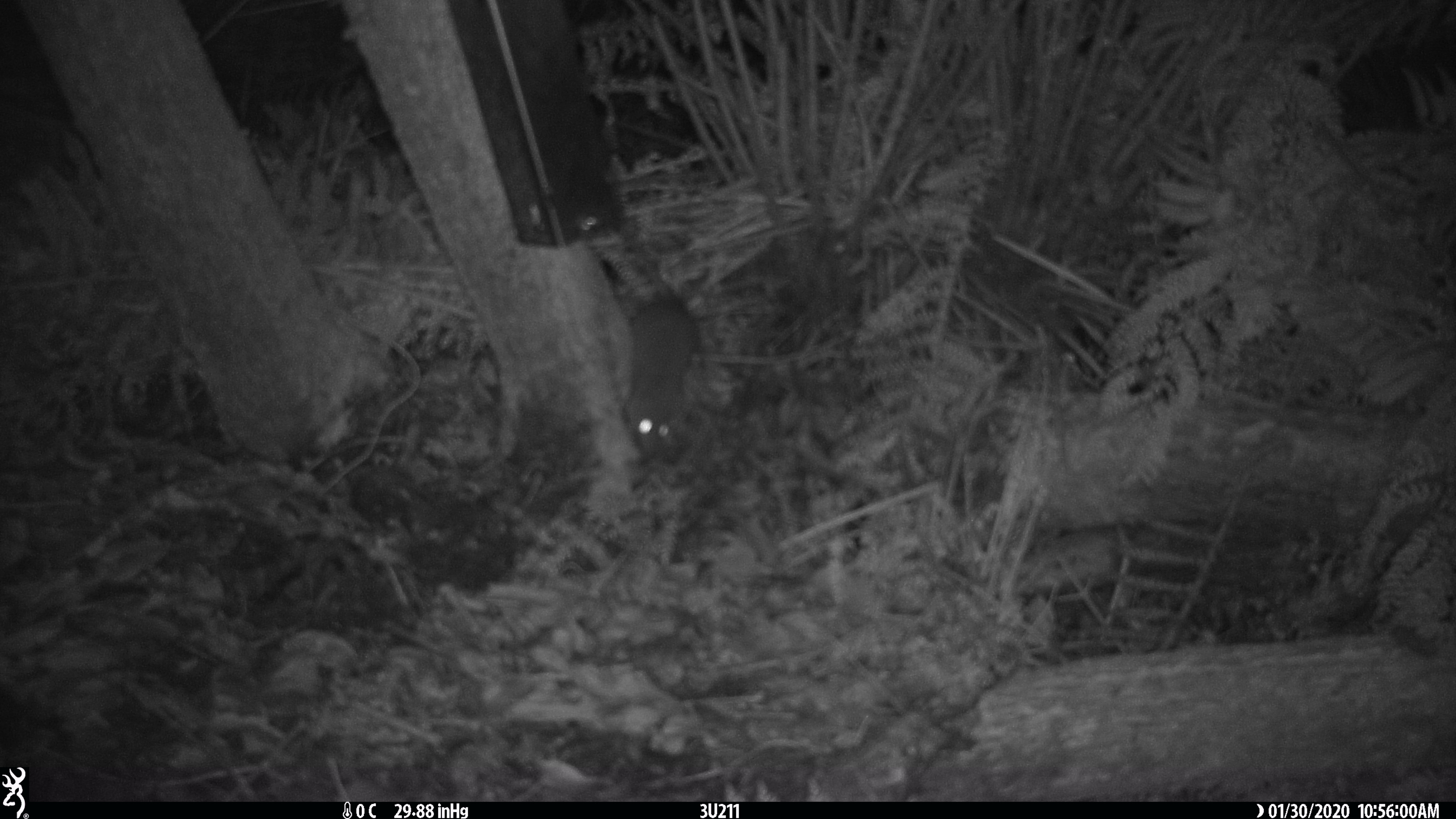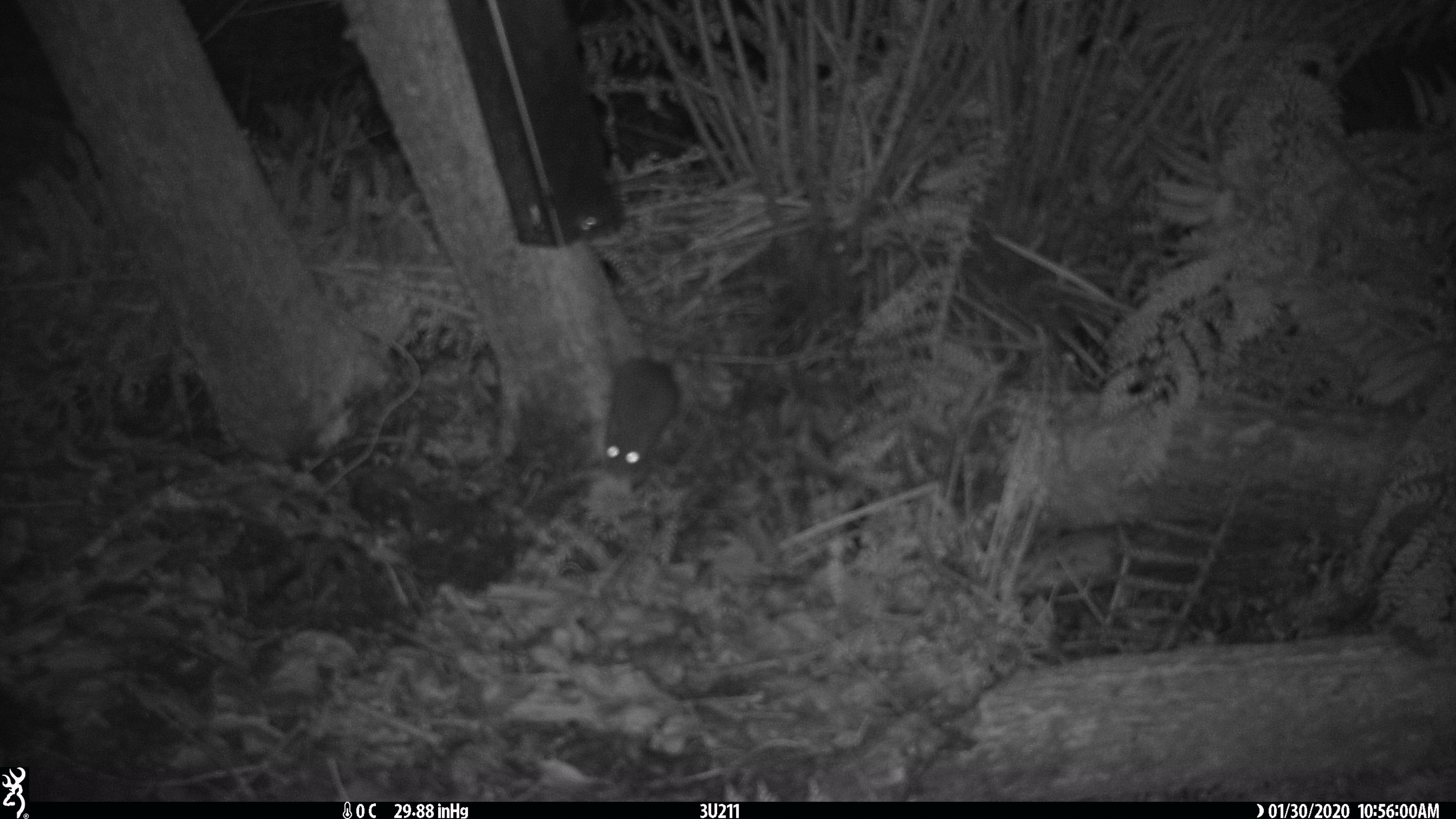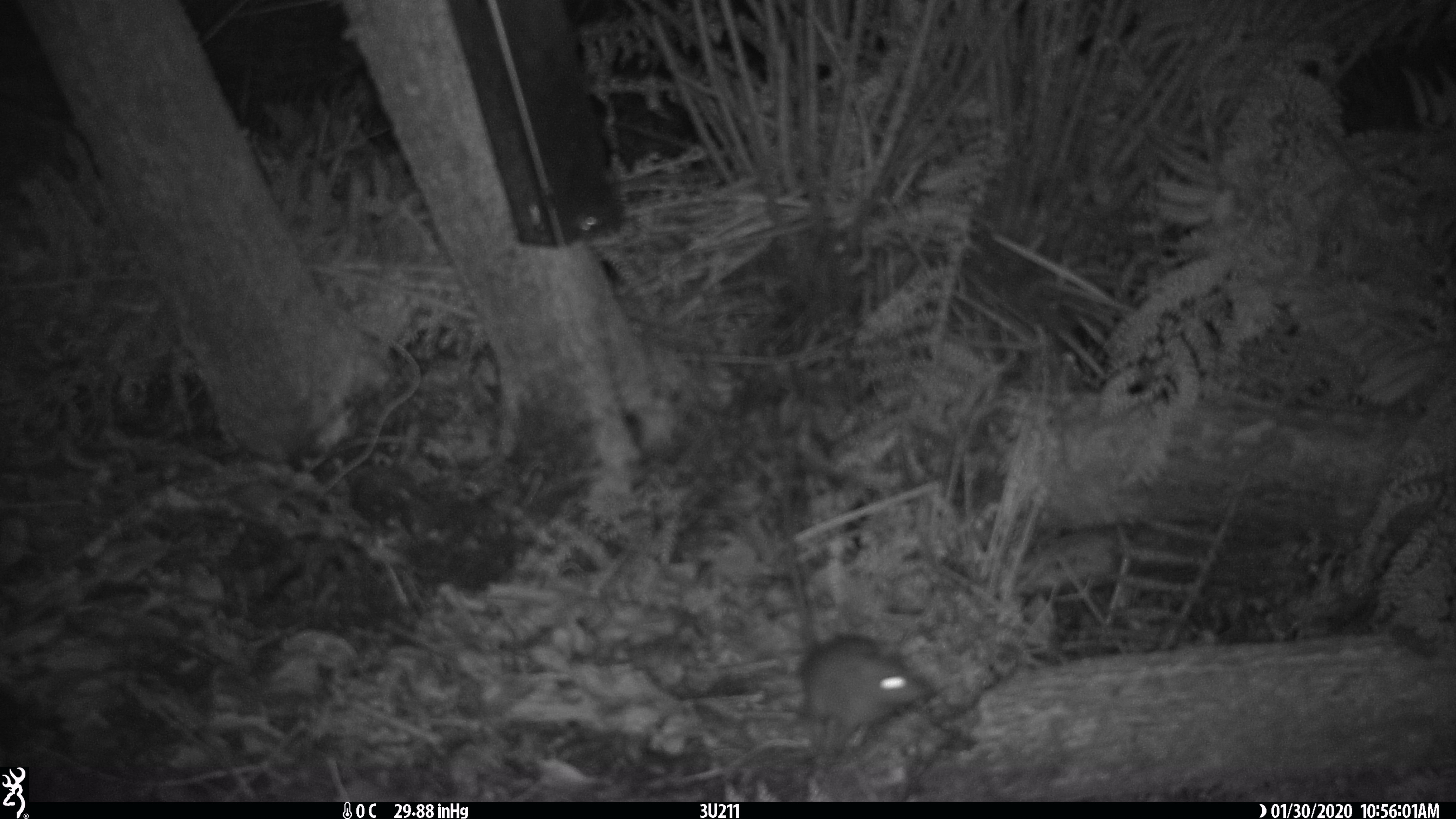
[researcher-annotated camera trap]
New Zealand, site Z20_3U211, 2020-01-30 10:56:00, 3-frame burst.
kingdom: Animalia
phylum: Chordata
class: Mammalia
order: Rodentia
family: Muridae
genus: Rattus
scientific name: Rattus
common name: rat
Rat (Rattus).